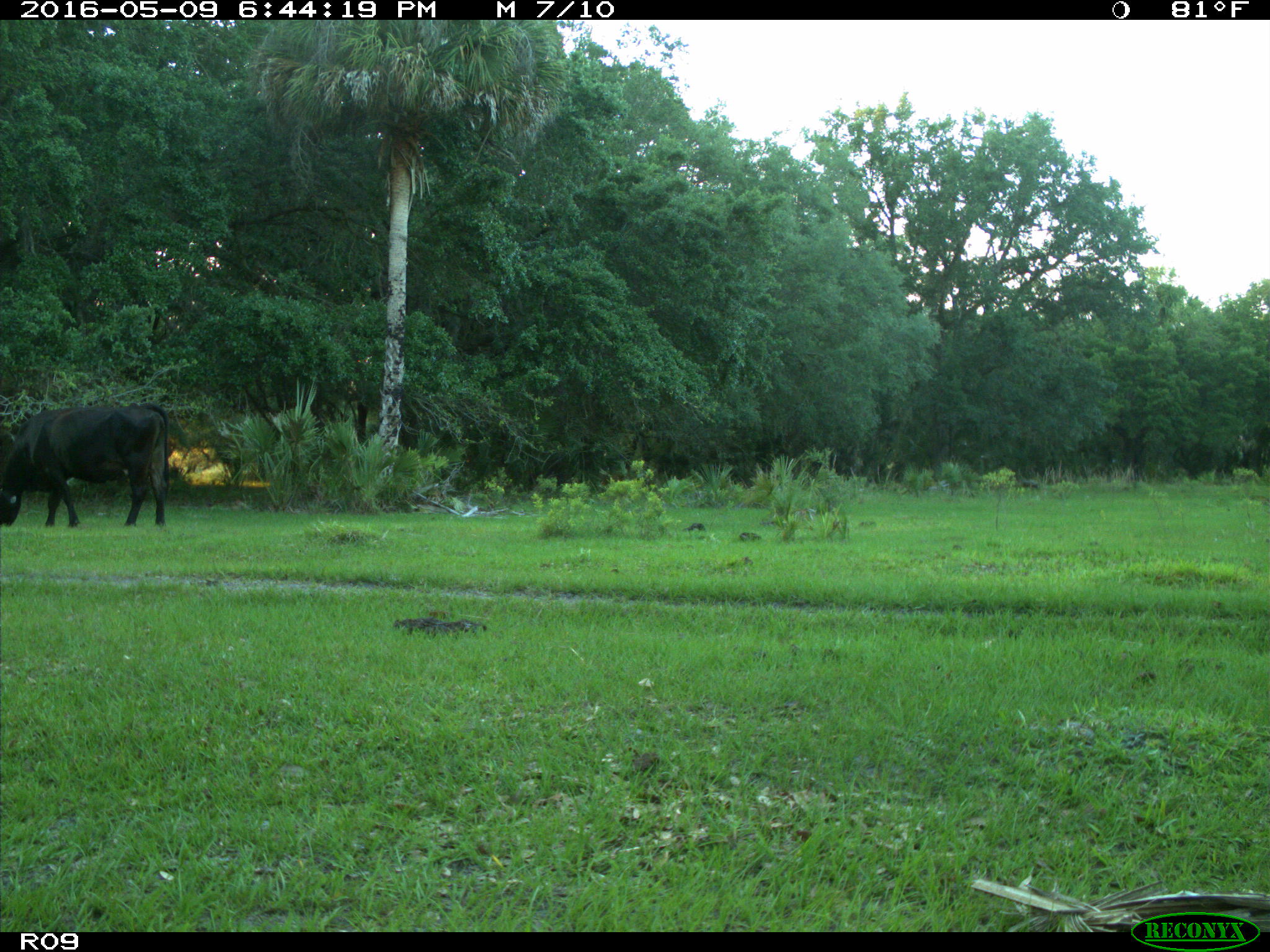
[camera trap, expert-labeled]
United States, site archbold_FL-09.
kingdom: Animalia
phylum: Chordata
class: Mammalia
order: Artiodactyla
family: Bovidae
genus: Bos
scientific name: Bos taurus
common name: domestic cow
Bos taurus (domestic cow).